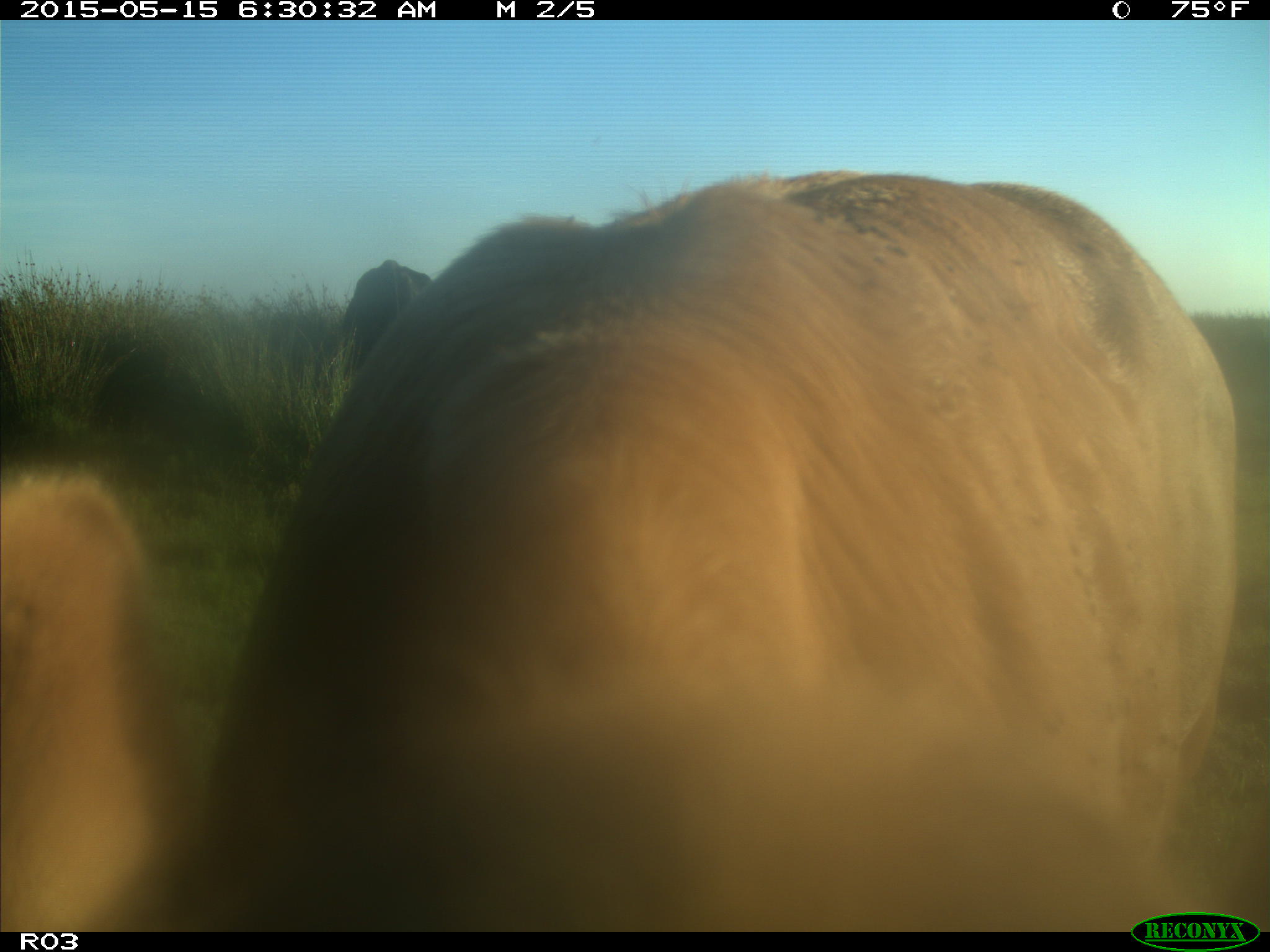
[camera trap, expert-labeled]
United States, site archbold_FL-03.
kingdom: Animalia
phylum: Chordata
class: Mammalia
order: Artiodactyla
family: Bovidae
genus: Bos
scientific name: Bos taurus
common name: domestic cow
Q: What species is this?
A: Bos taurus (domestic cow).